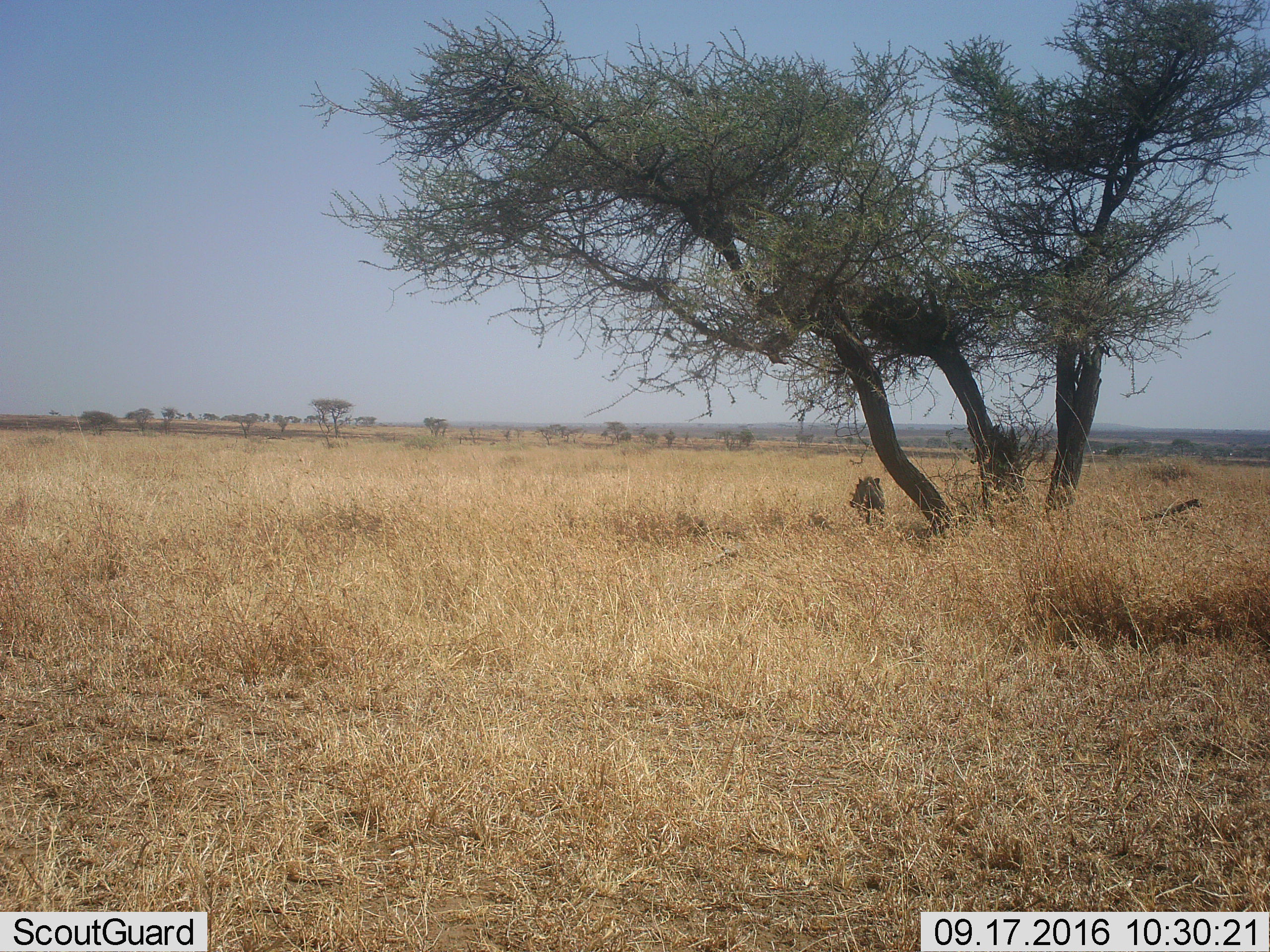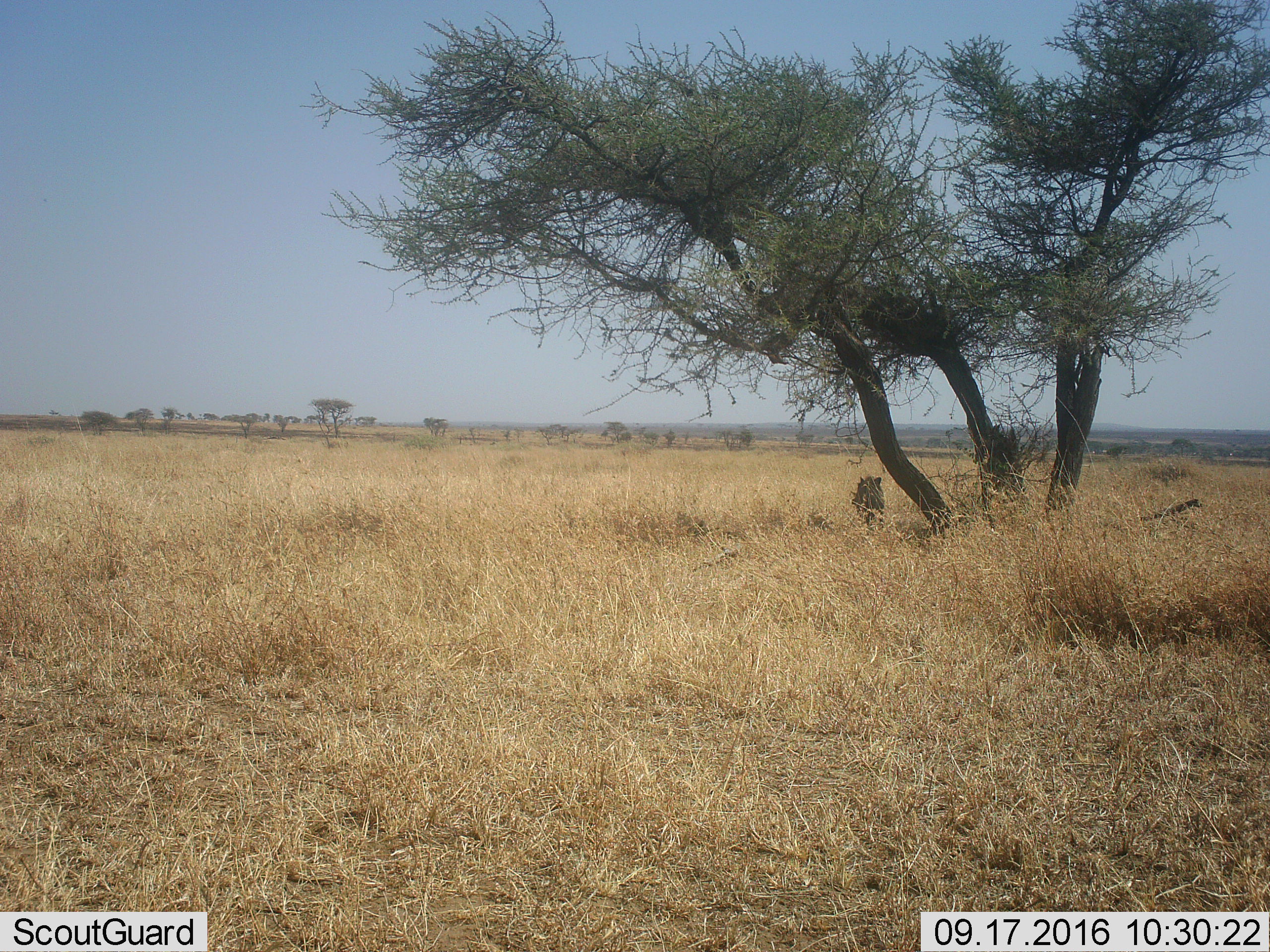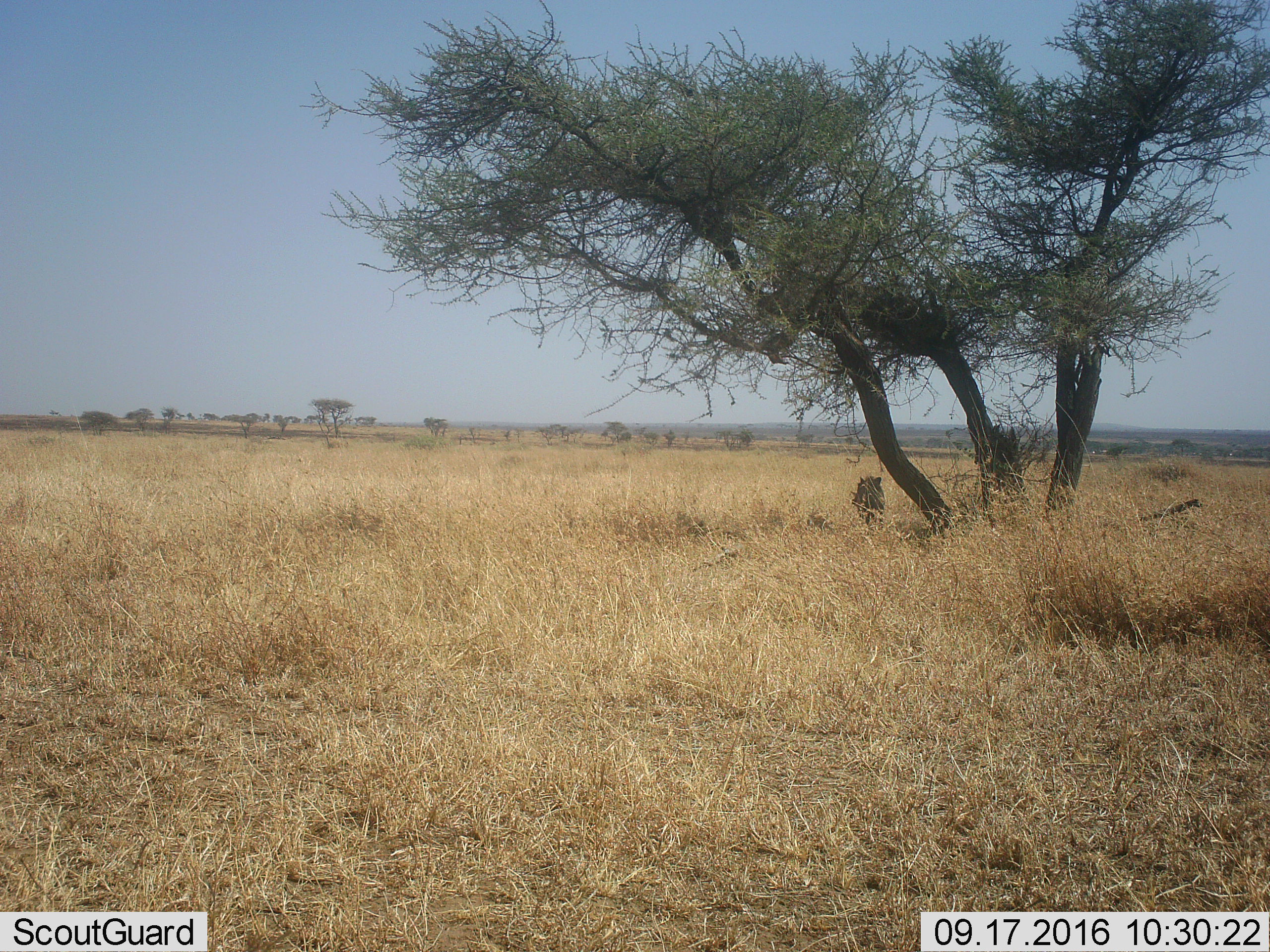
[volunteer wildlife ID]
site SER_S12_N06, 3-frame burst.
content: unidentified animal